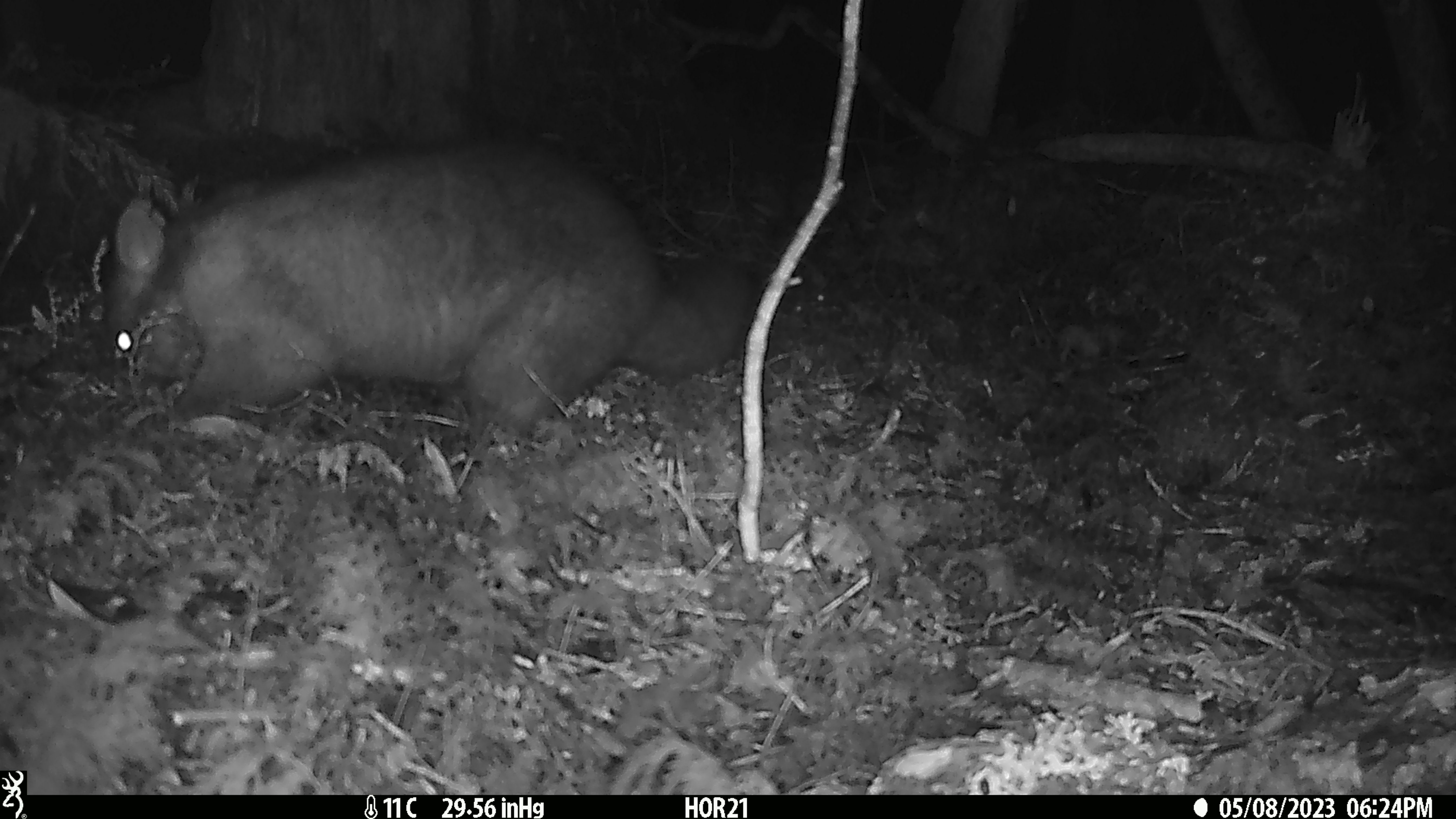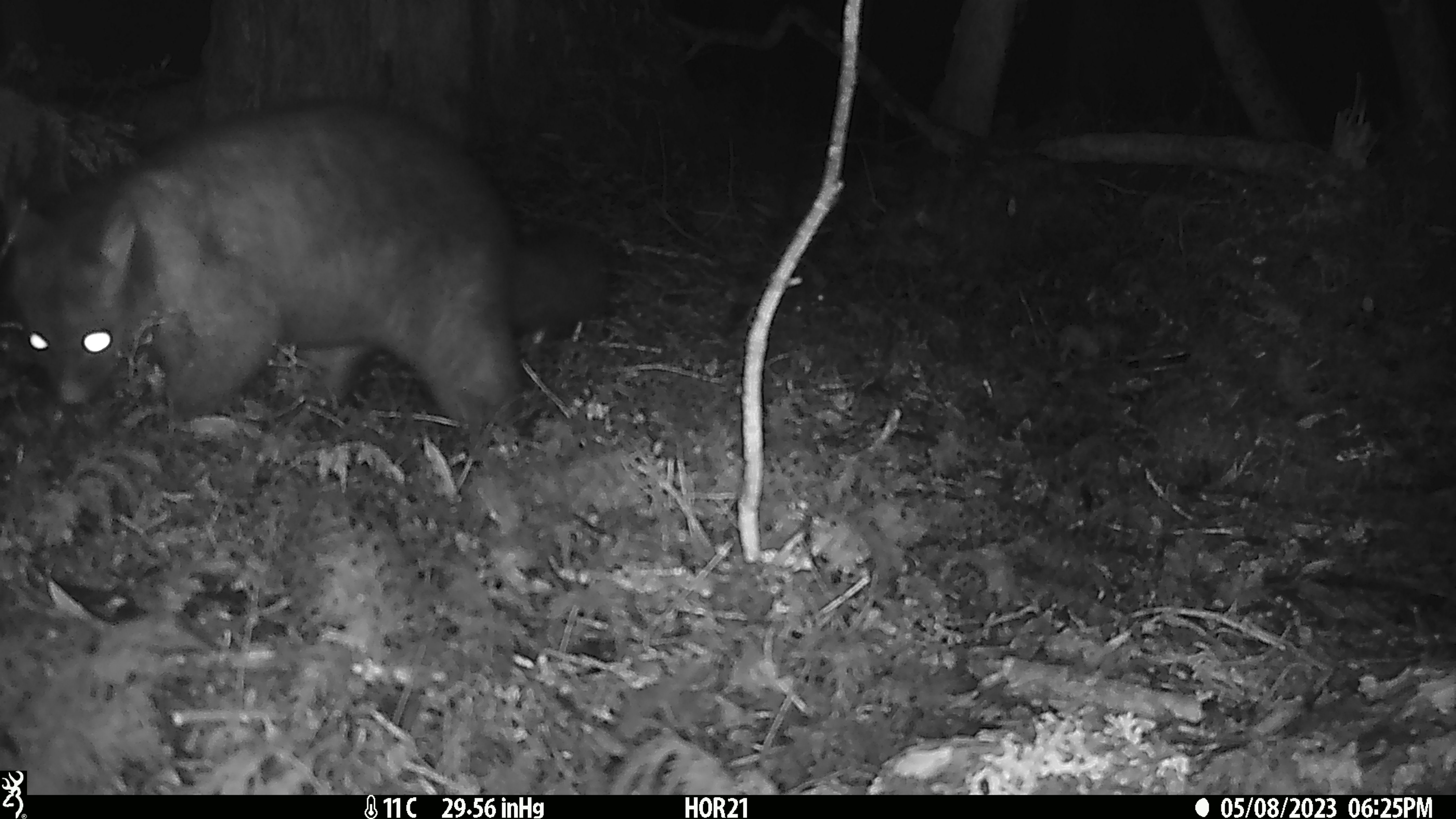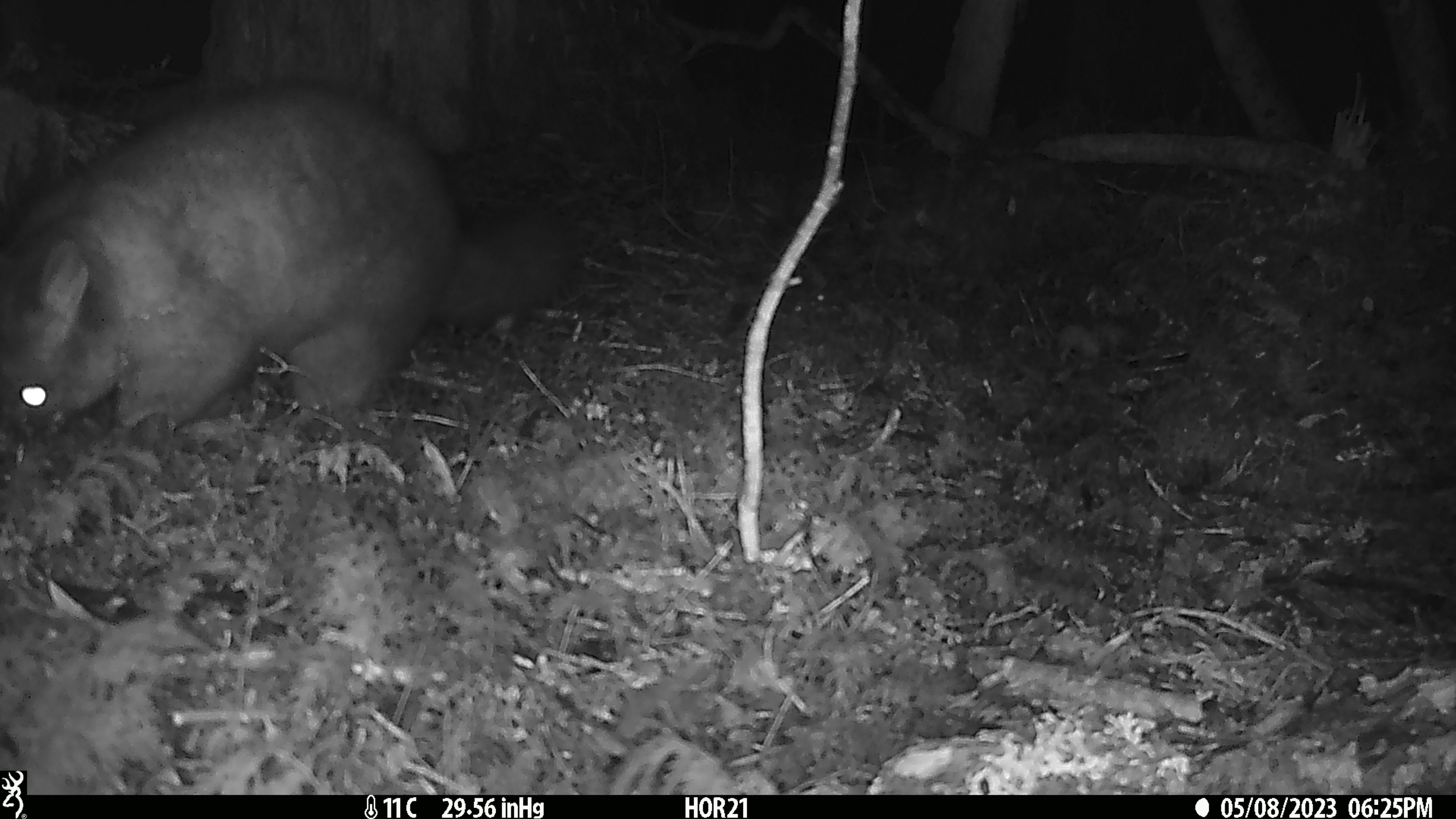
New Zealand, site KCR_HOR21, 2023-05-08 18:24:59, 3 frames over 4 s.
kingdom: Animalia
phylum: Chordata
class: Mammalia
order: Diprotodontia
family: Phalangeridae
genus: Trichosurus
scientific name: Trichosurus vulpecula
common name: common brushtail possum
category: possum